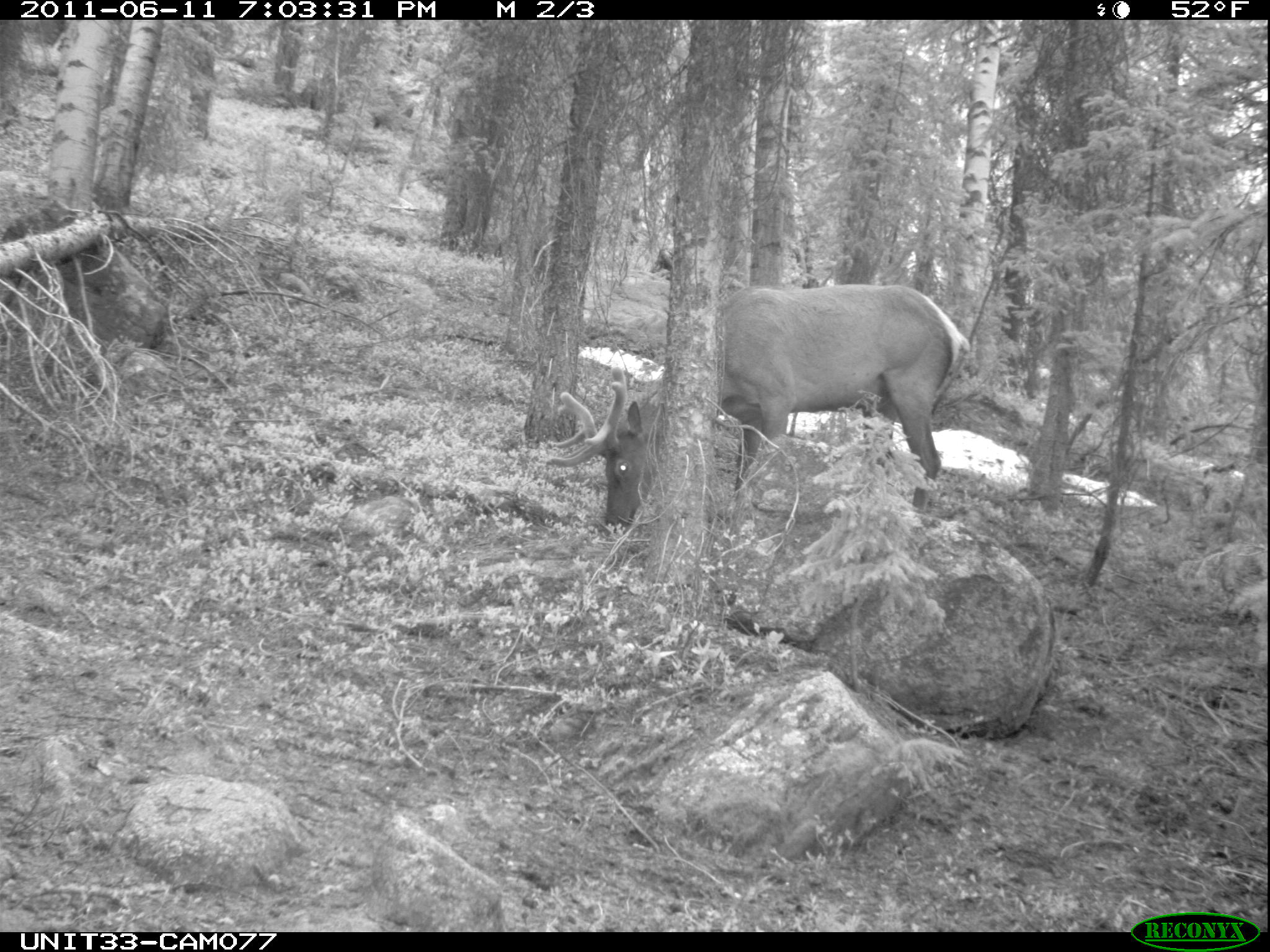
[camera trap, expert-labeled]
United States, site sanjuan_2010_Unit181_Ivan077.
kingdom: Animalia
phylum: Chordata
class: Mammalia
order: Artiodactyla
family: Cervidae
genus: Cervus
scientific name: Cervus elaphus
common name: red deer